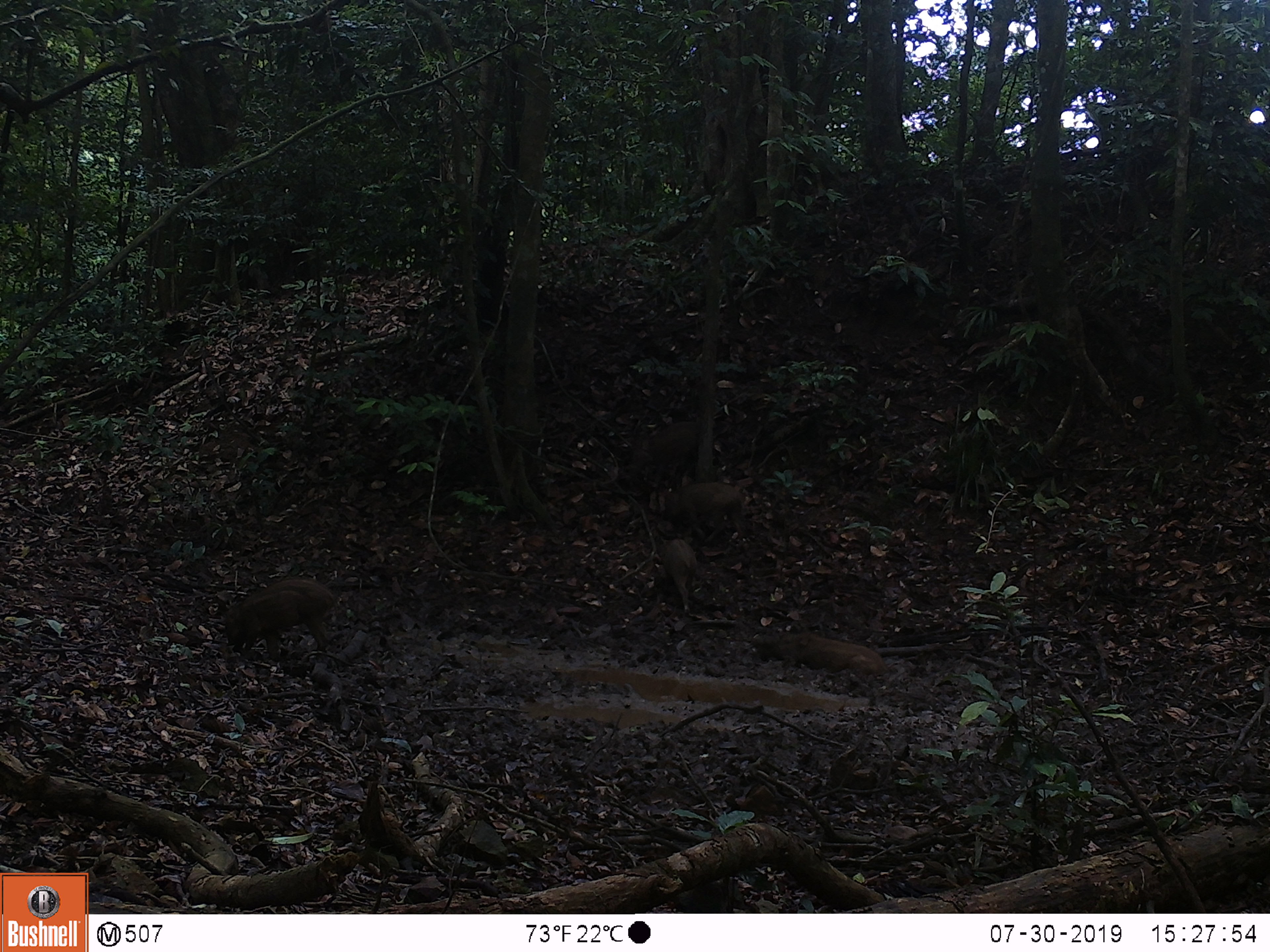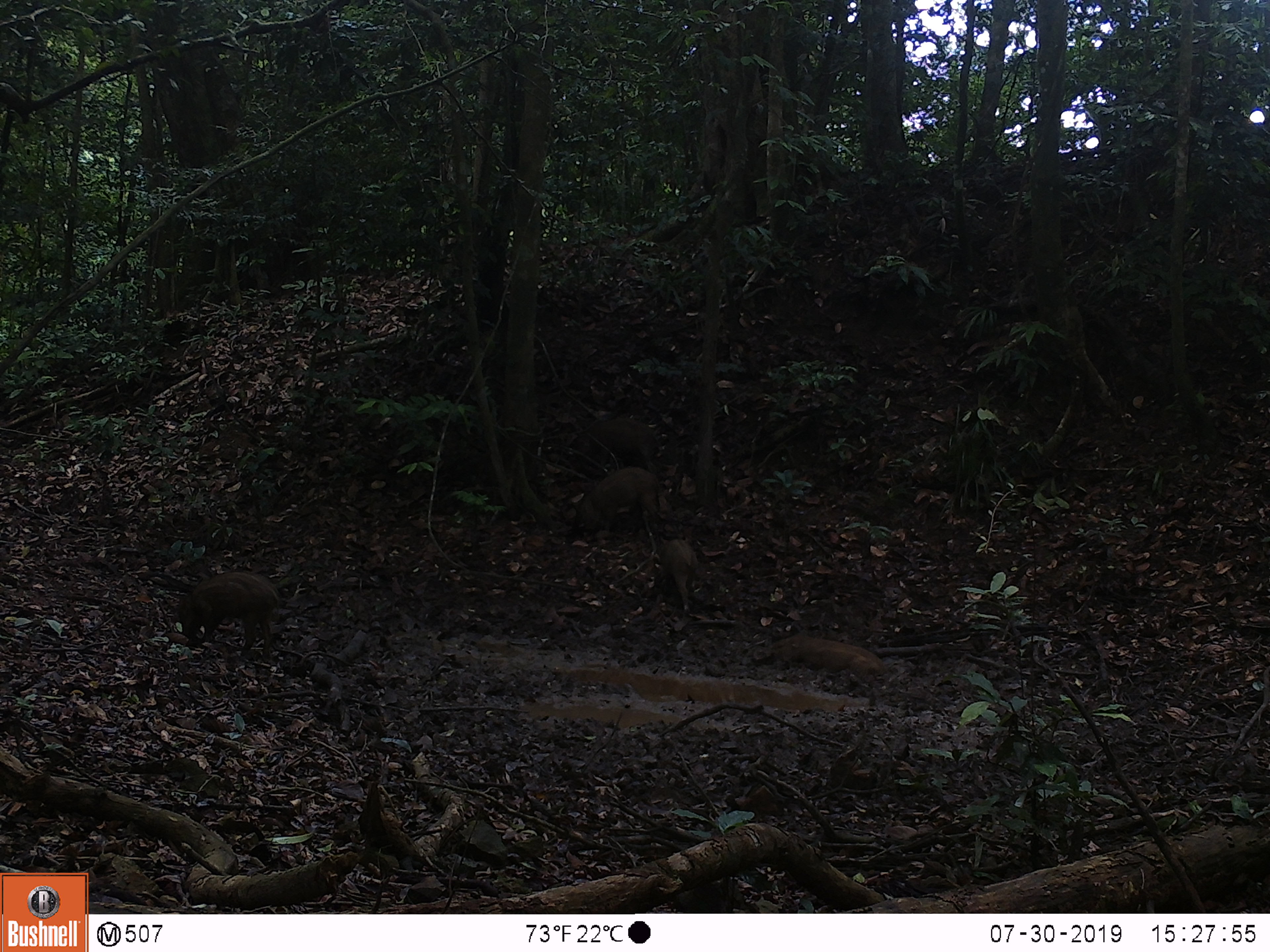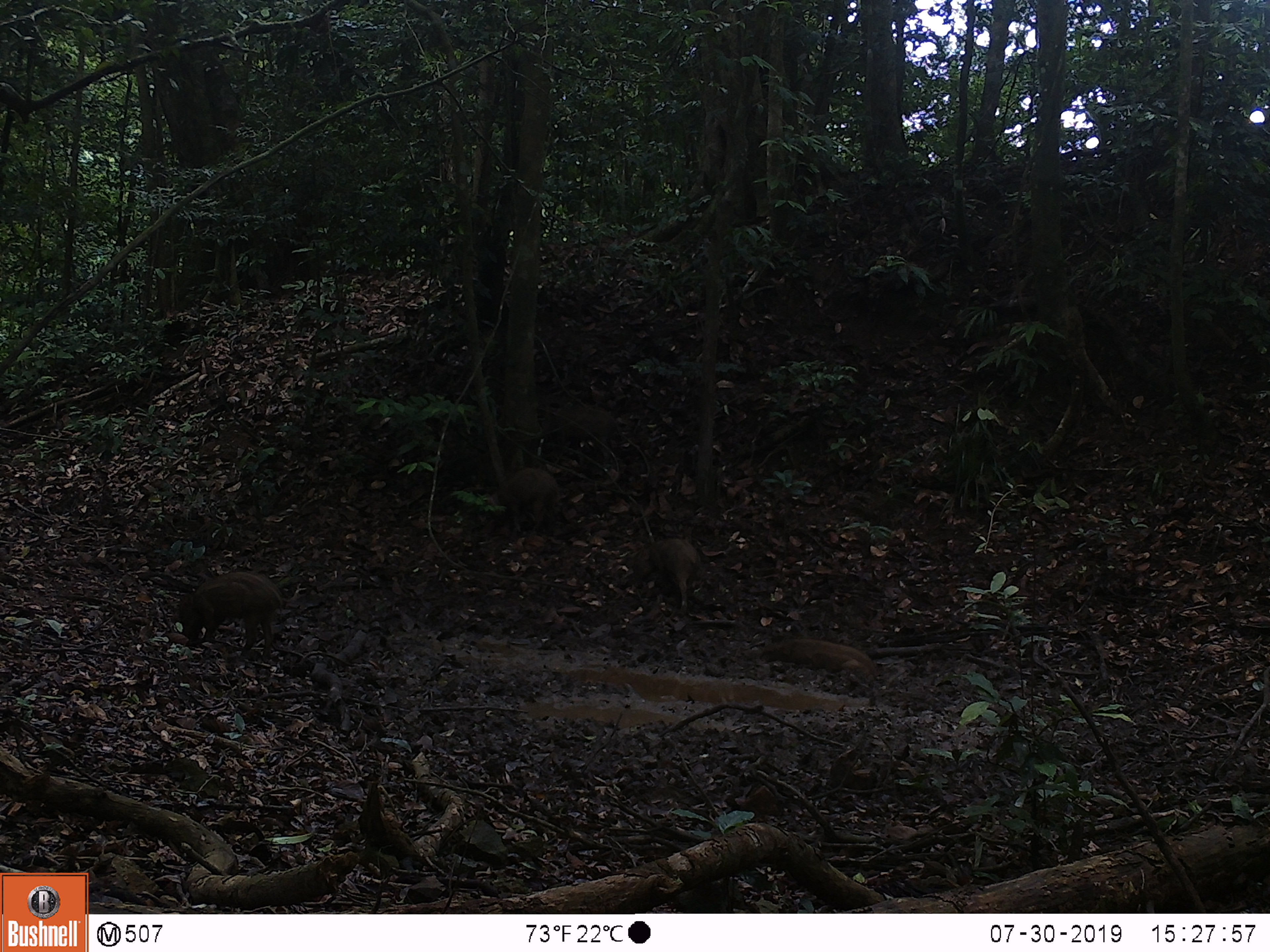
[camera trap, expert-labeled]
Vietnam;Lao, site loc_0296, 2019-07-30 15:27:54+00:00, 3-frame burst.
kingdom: Animalia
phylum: Chordata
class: Mammalia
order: Artiodactyla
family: Suidae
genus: Sus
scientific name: Sus scrofa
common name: eurasian wild pig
Eurasian wild pig (Sus scrofa). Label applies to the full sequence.